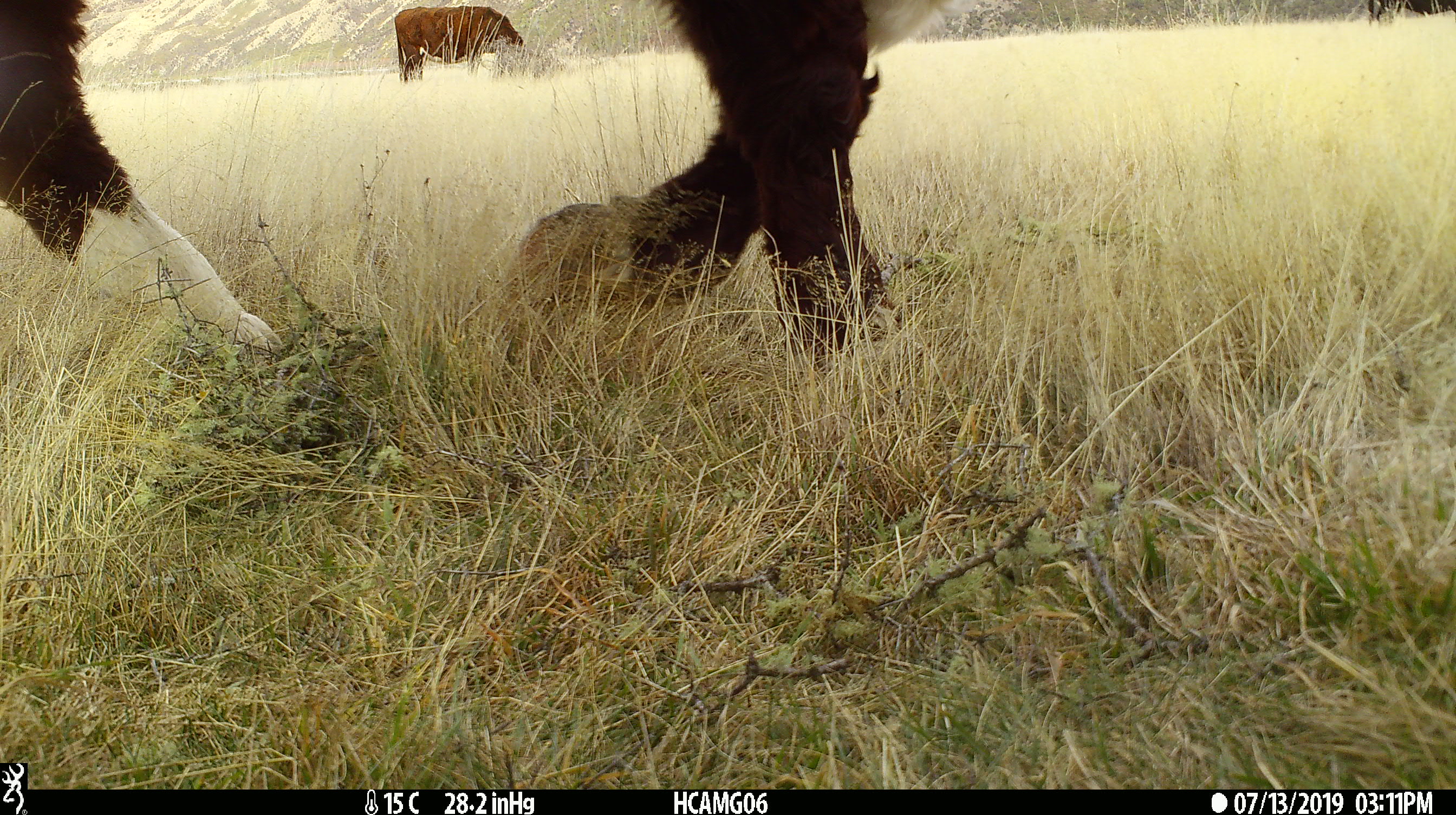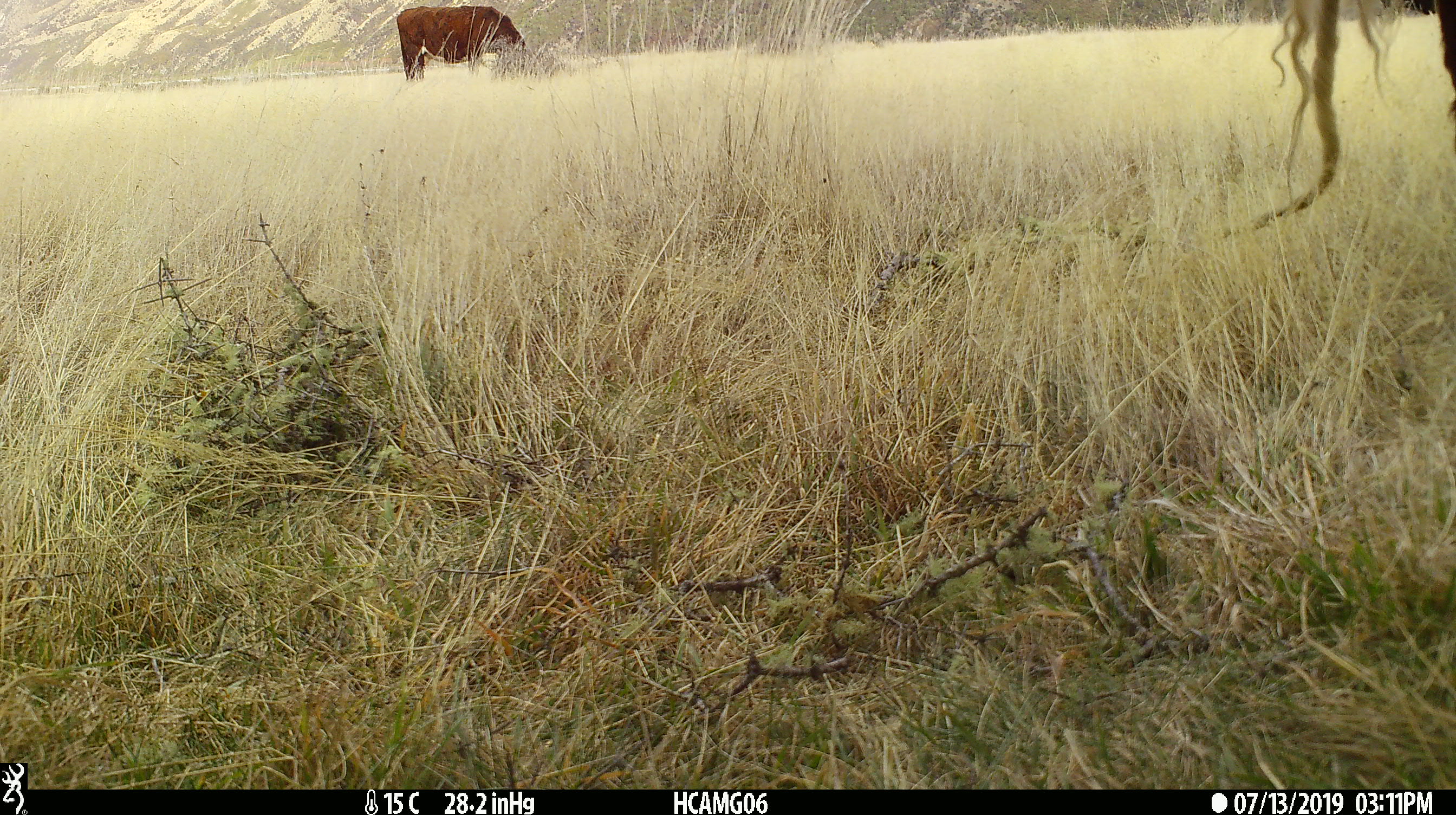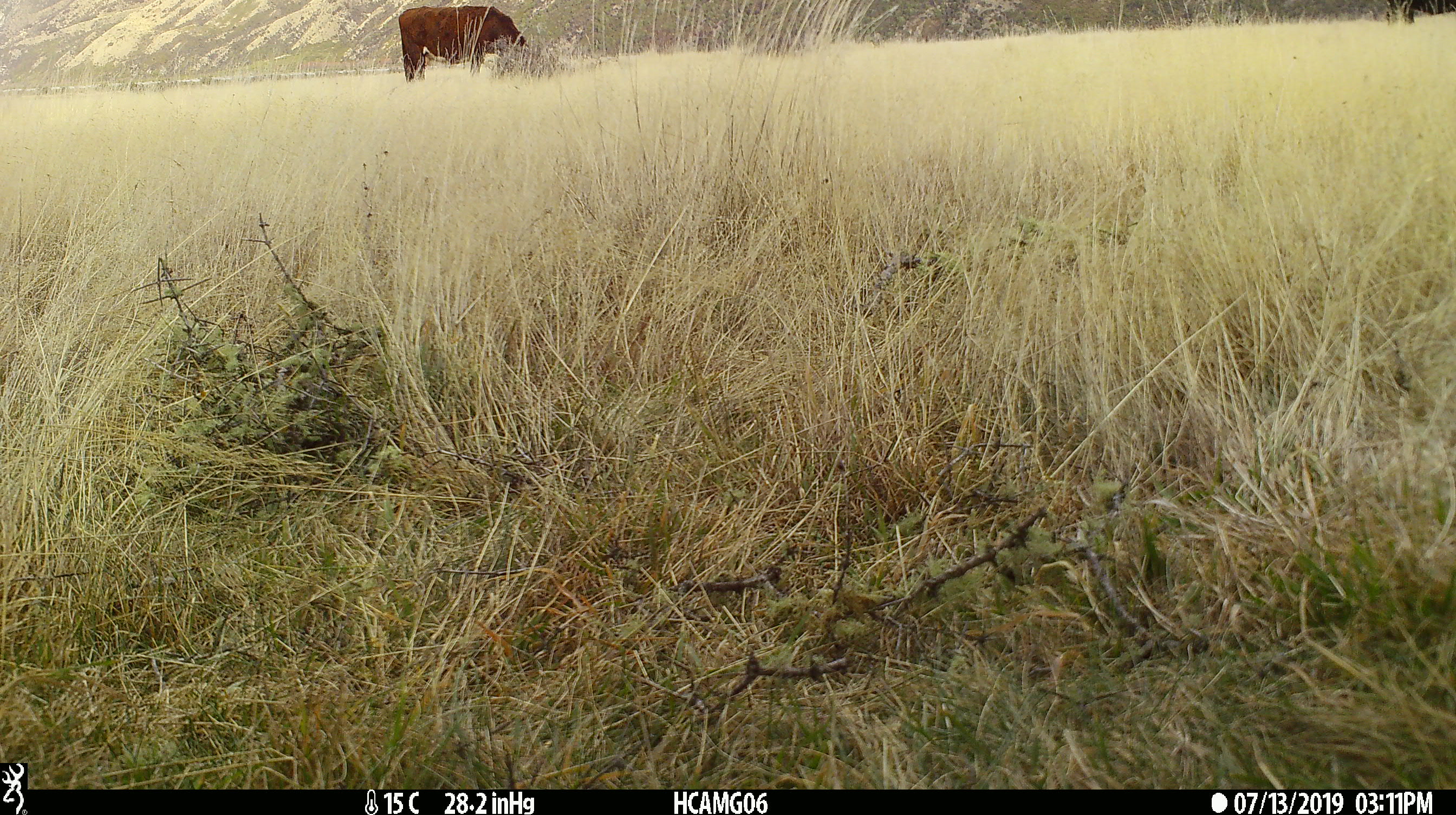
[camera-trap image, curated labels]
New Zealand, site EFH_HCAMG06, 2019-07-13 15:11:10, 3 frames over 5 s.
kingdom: Animalia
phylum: Chordata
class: Mammalia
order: Artiodactyla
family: Bovidae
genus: Bos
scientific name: Bos taurus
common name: domestic cow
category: cow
Cow (domestic cow) (Bos taurus).